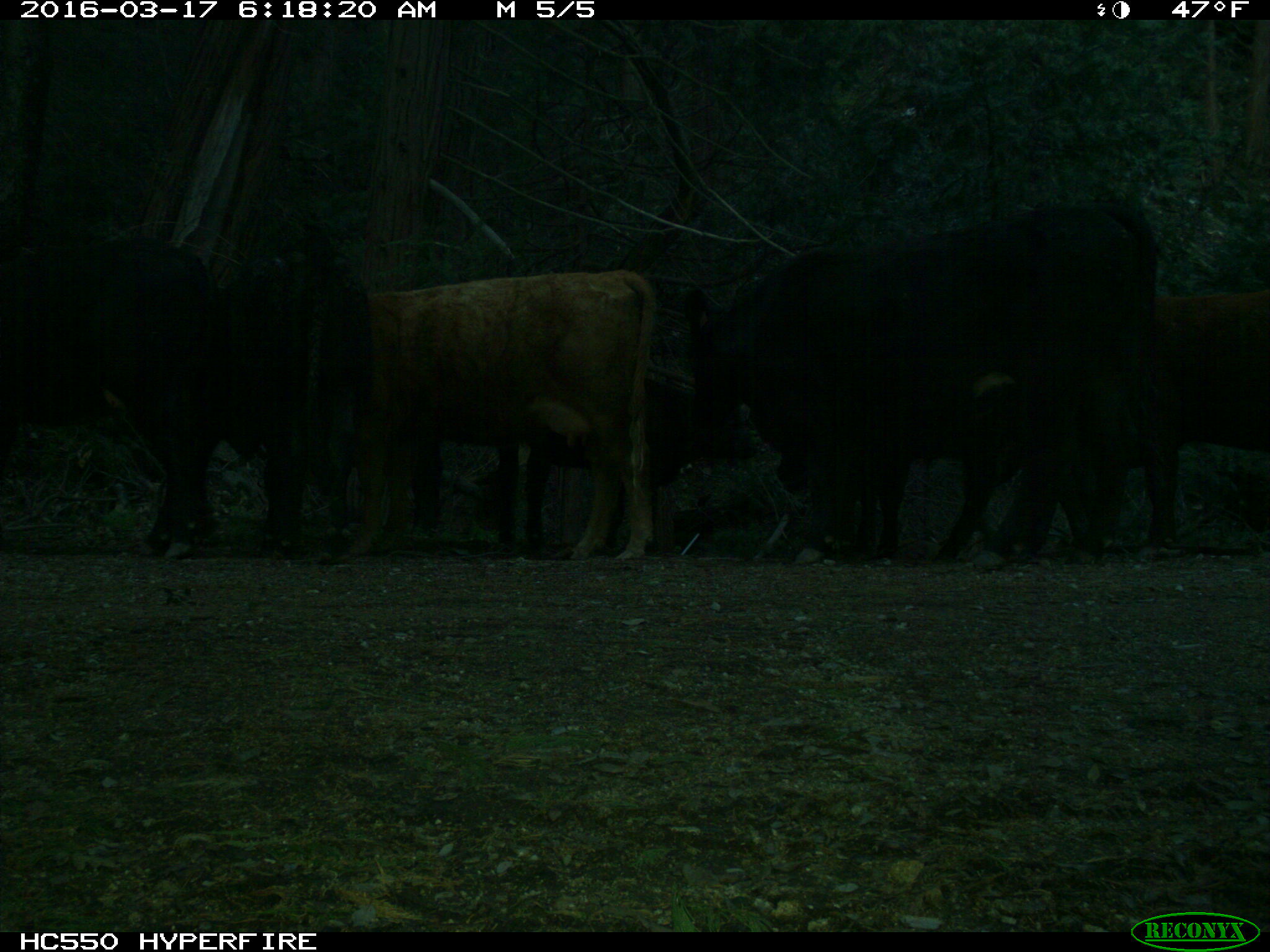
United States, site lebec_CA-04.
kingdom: Animalia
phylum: Chordata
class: Mammalia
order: Artiodactyla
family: Bovidae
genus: Bos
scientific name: Bos taurus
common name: domestic cow